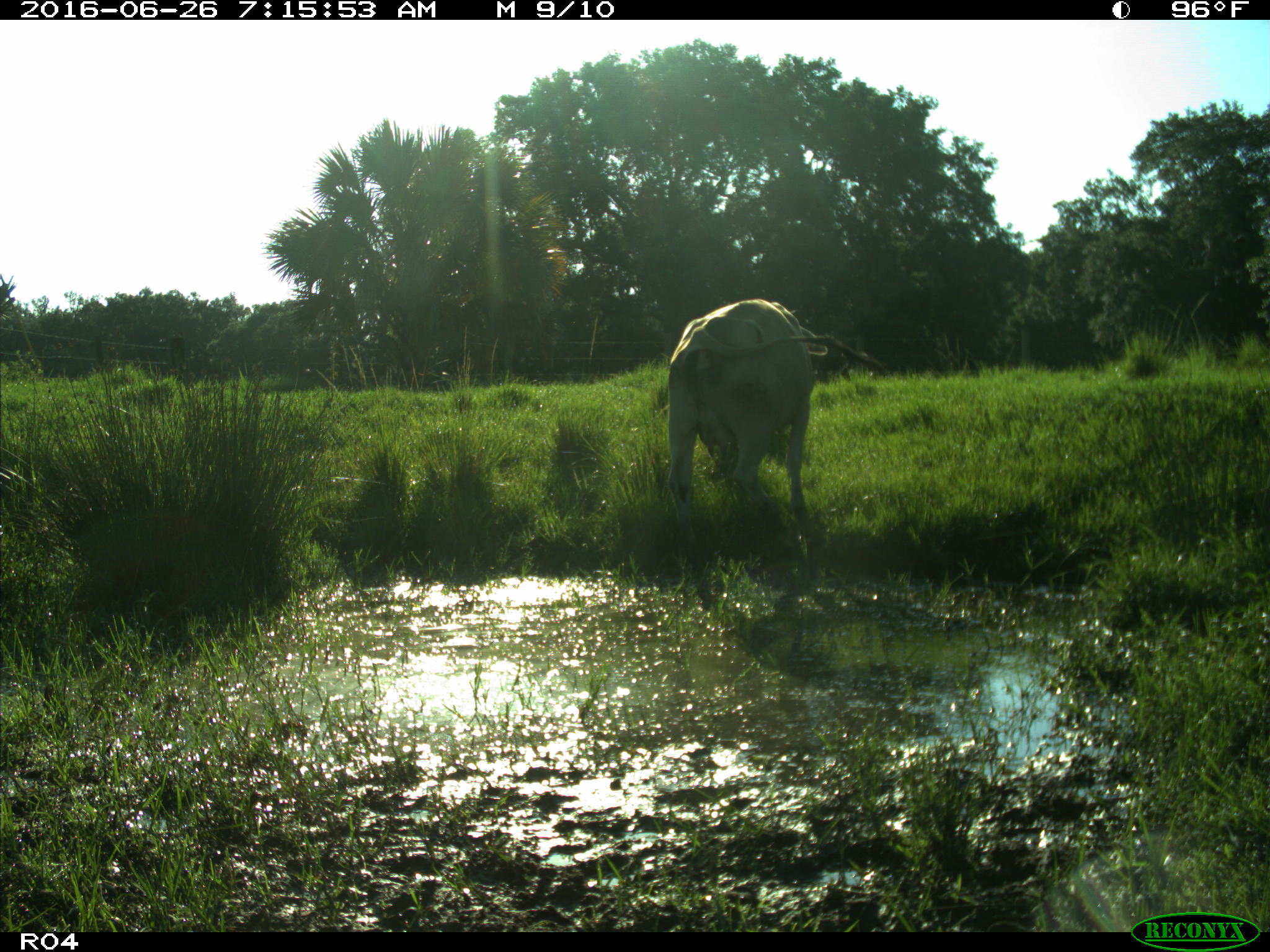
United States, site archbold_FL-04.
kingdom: Animalia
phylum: Chordata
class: Mammalia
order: Artiodactyla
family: Bovidae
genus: Bos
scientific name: Bos taurus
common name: domestic cow